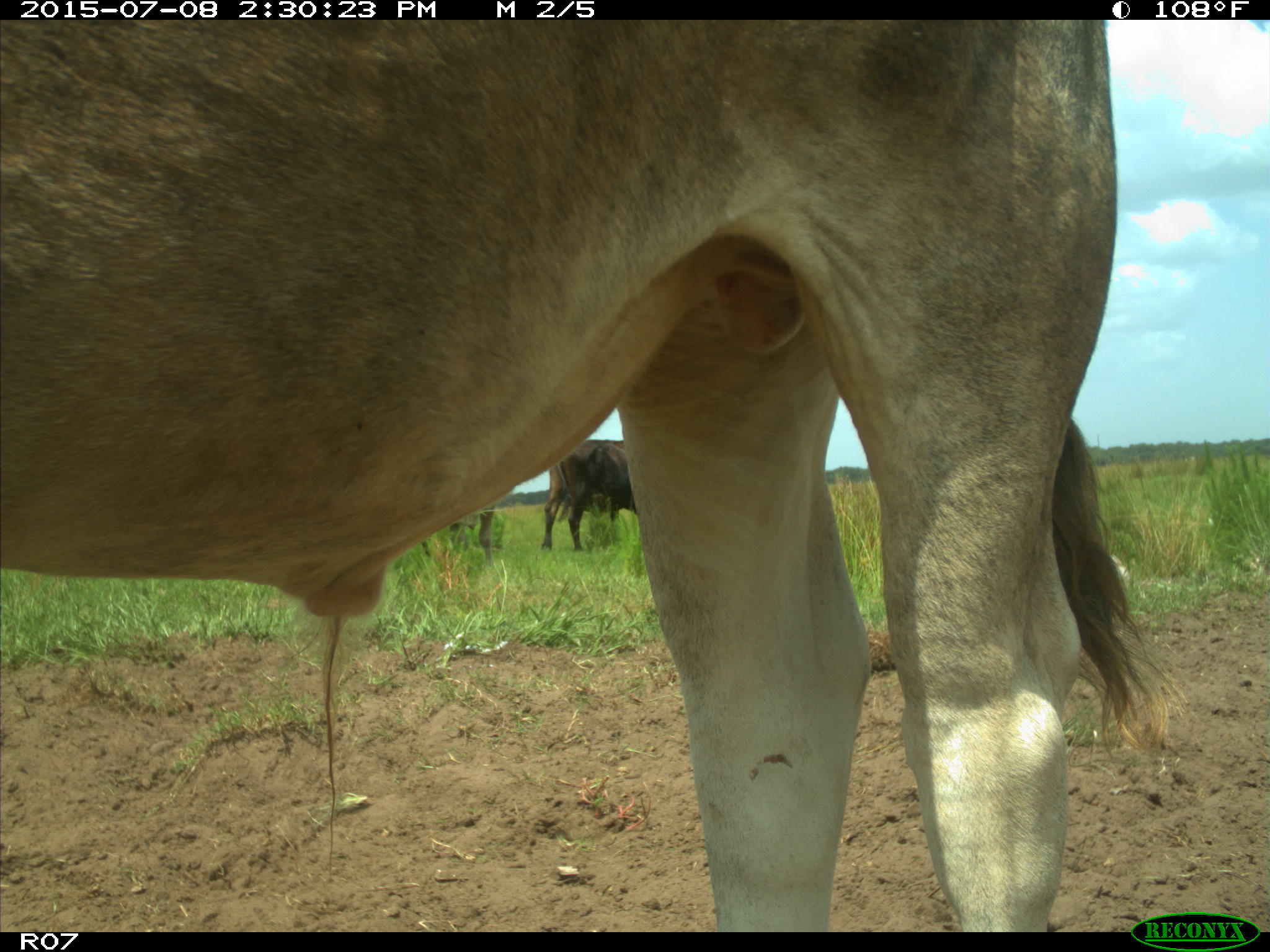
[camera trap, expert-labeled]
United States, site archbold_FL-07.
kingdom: Animalia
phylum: Chordata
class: Mammalia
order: Artiodactyla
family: Bovidae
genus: Bos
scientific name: Bos taurus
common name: domestic cow